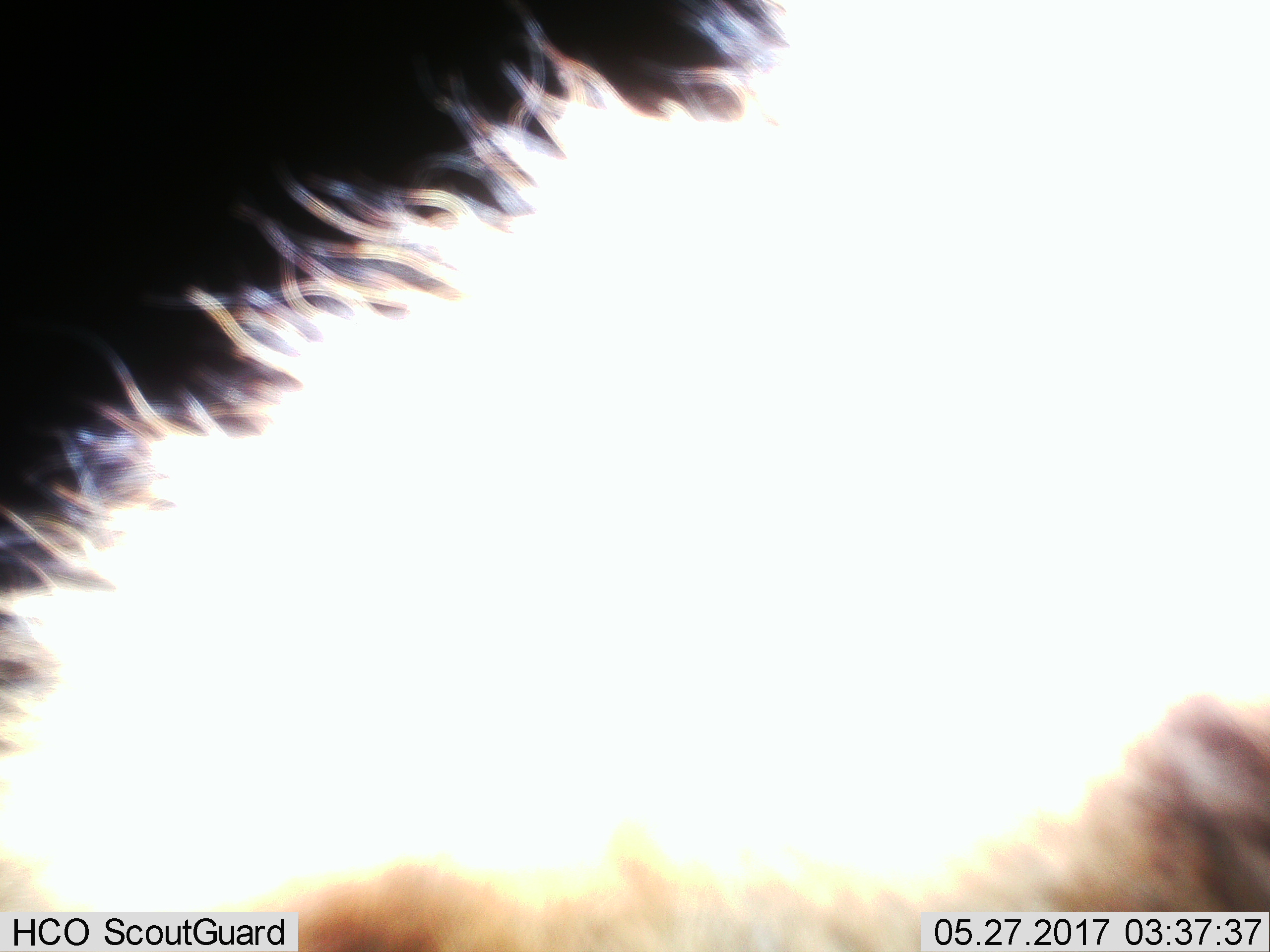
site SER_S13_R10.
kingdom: Animalia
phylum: Chordata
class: Mammalia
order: Carnivora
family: Hyaenidae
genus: Crocuta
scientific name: Crocuta crocuta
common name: spotted hyena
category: hyenaspotted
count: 1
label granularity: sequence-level